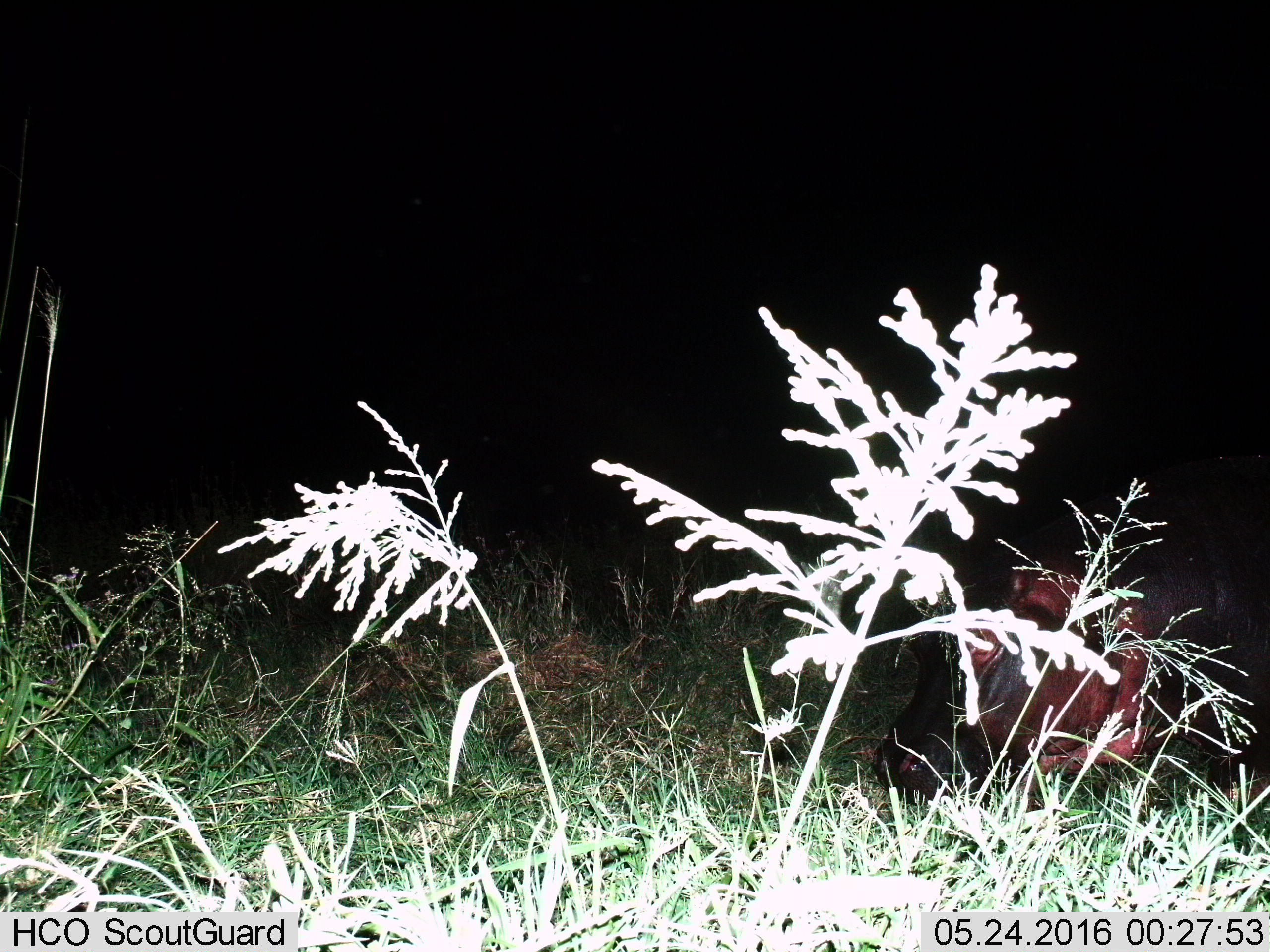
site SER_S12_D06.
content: unidentified animal